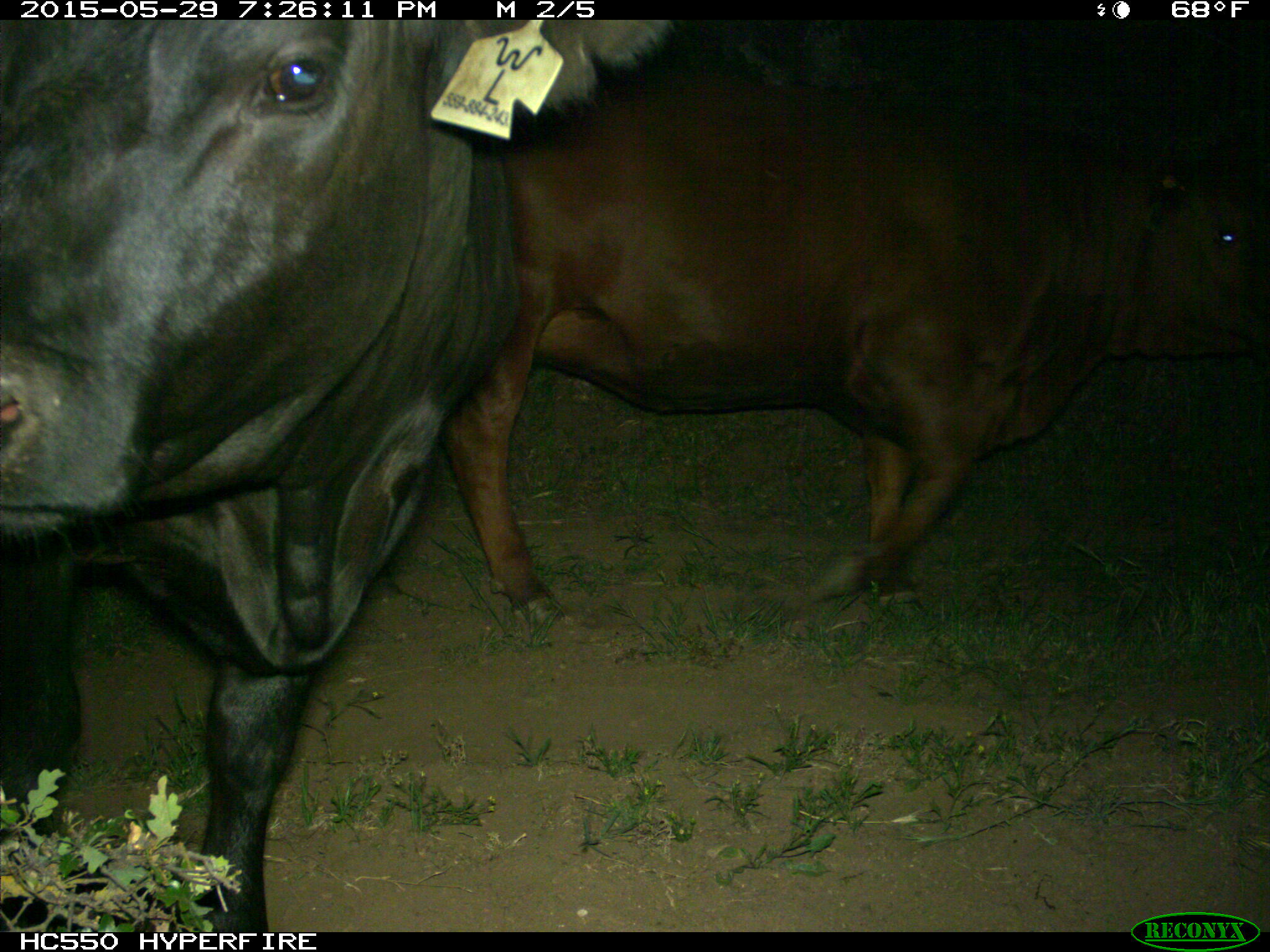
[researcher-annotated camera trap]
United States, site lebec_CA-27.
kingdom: Animalia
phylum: Chordata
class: Mammalia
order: Artiodactyla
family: Bovidae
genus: Bos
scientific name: Bos taurus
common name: domestic cow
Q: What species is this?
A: Bos taurus (domestic cow).